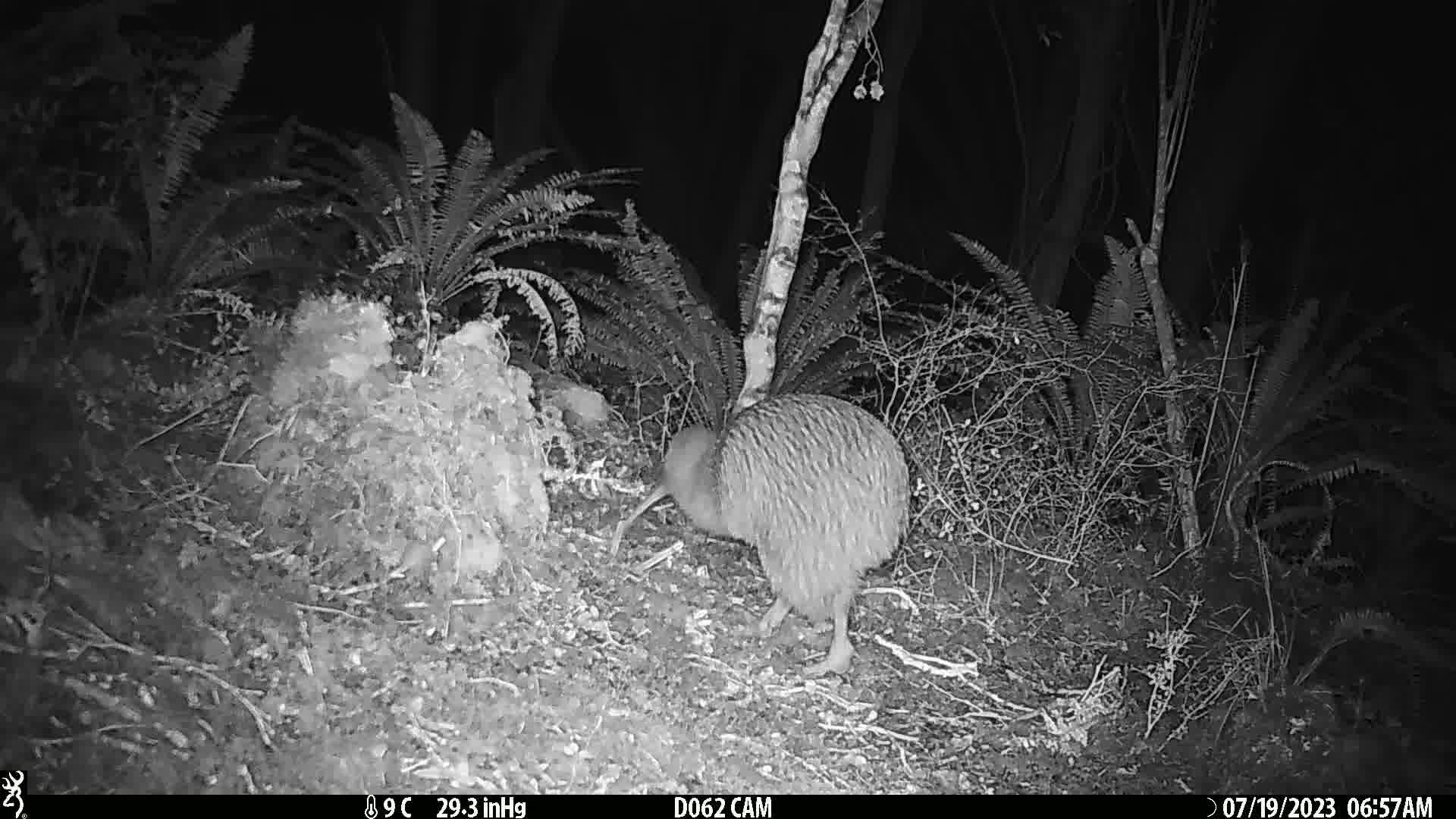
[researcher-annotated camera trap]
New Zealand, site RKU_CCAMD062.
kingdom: Animalia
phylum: Chordata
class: Aves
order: Apterygiformes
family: Apterygidae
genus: Apteryx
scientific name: Apteryx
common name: kiwi